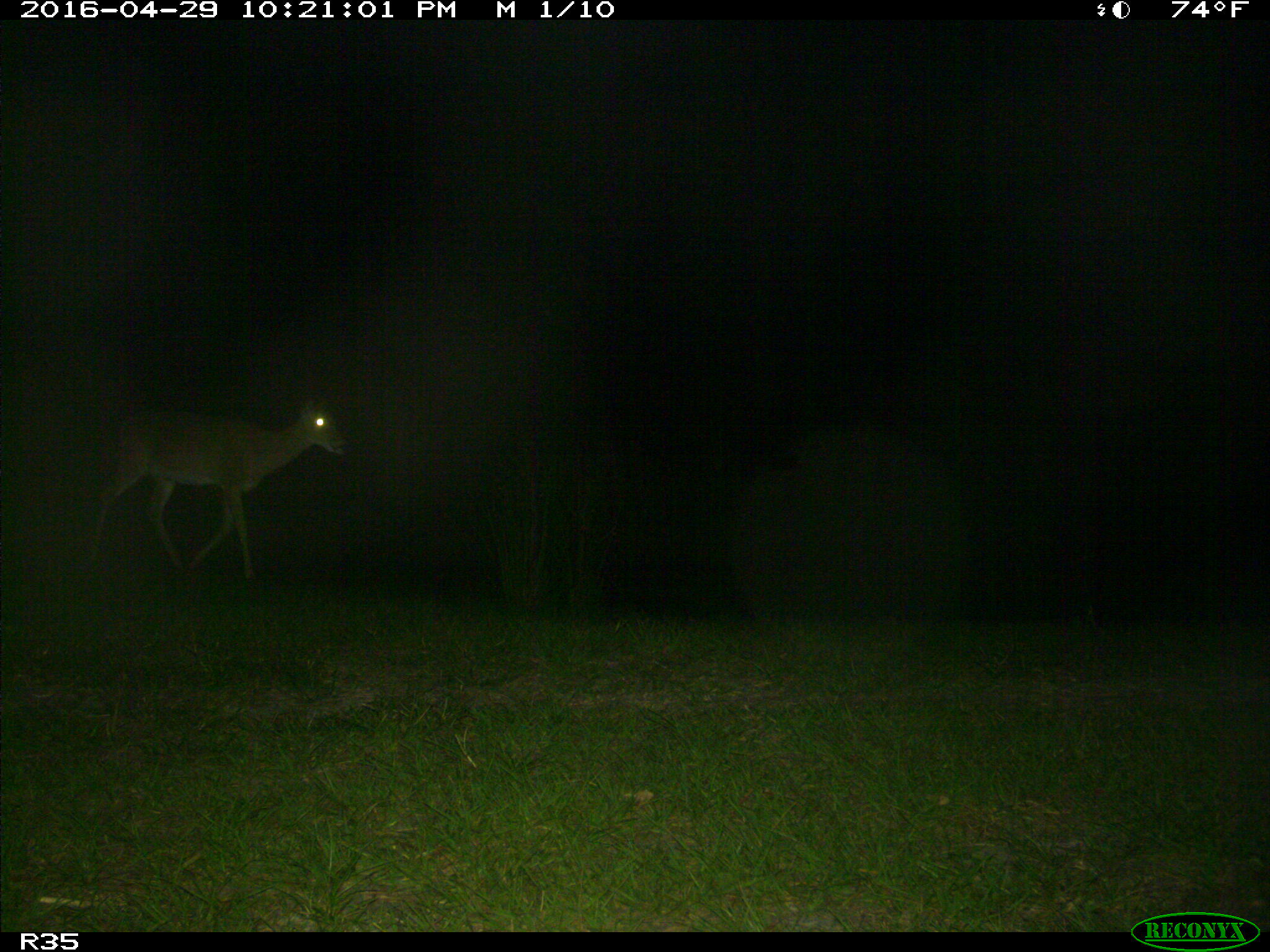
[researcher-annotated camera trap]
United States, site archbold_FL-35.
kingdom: Animalia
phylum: Chordata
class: Mammalia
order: Artiodactyla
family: Cervidae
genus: Odocoileus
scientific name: Odocoileus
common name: deer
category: unidentified deer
Unidentified deer (deer) (Odocoileus).